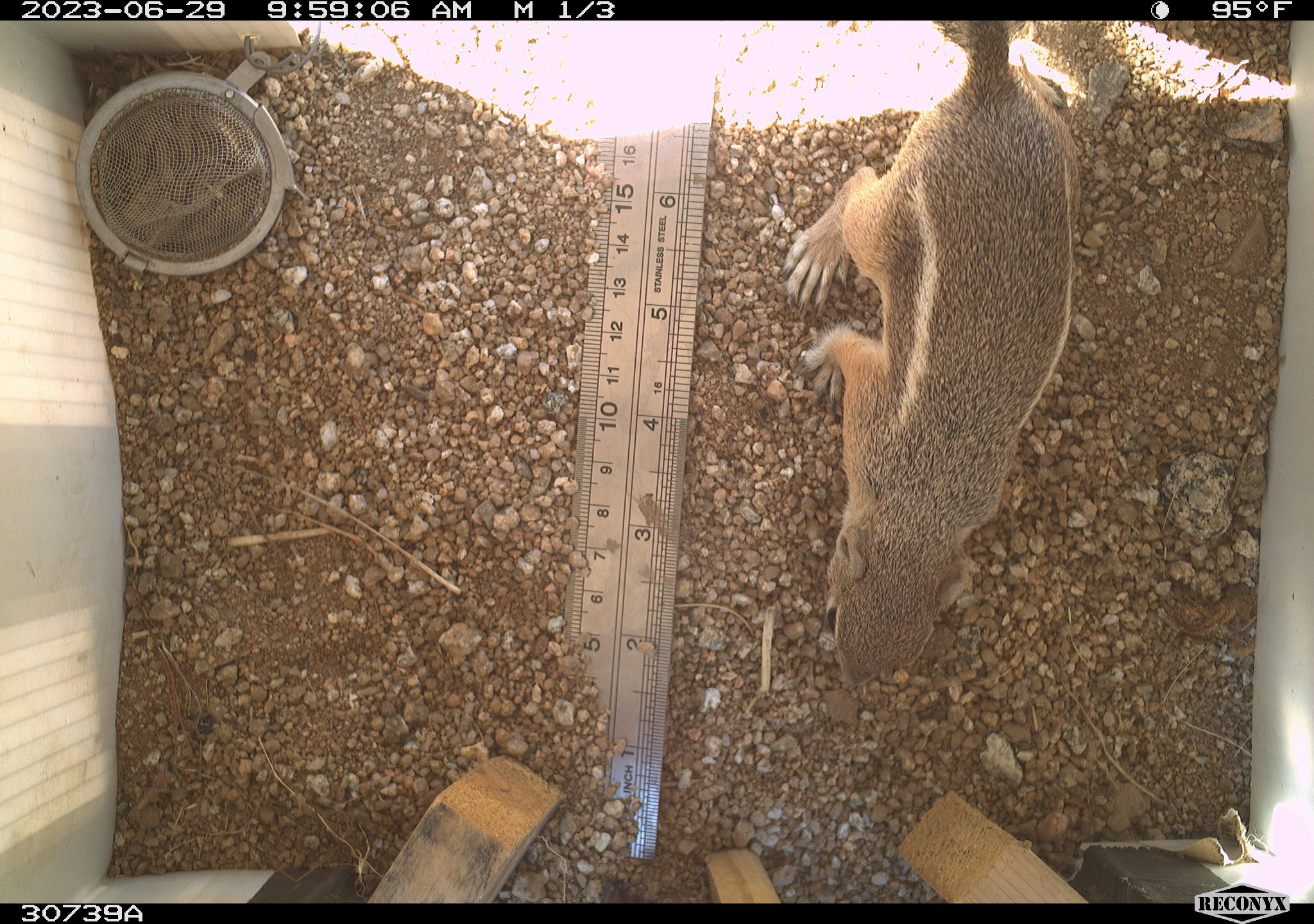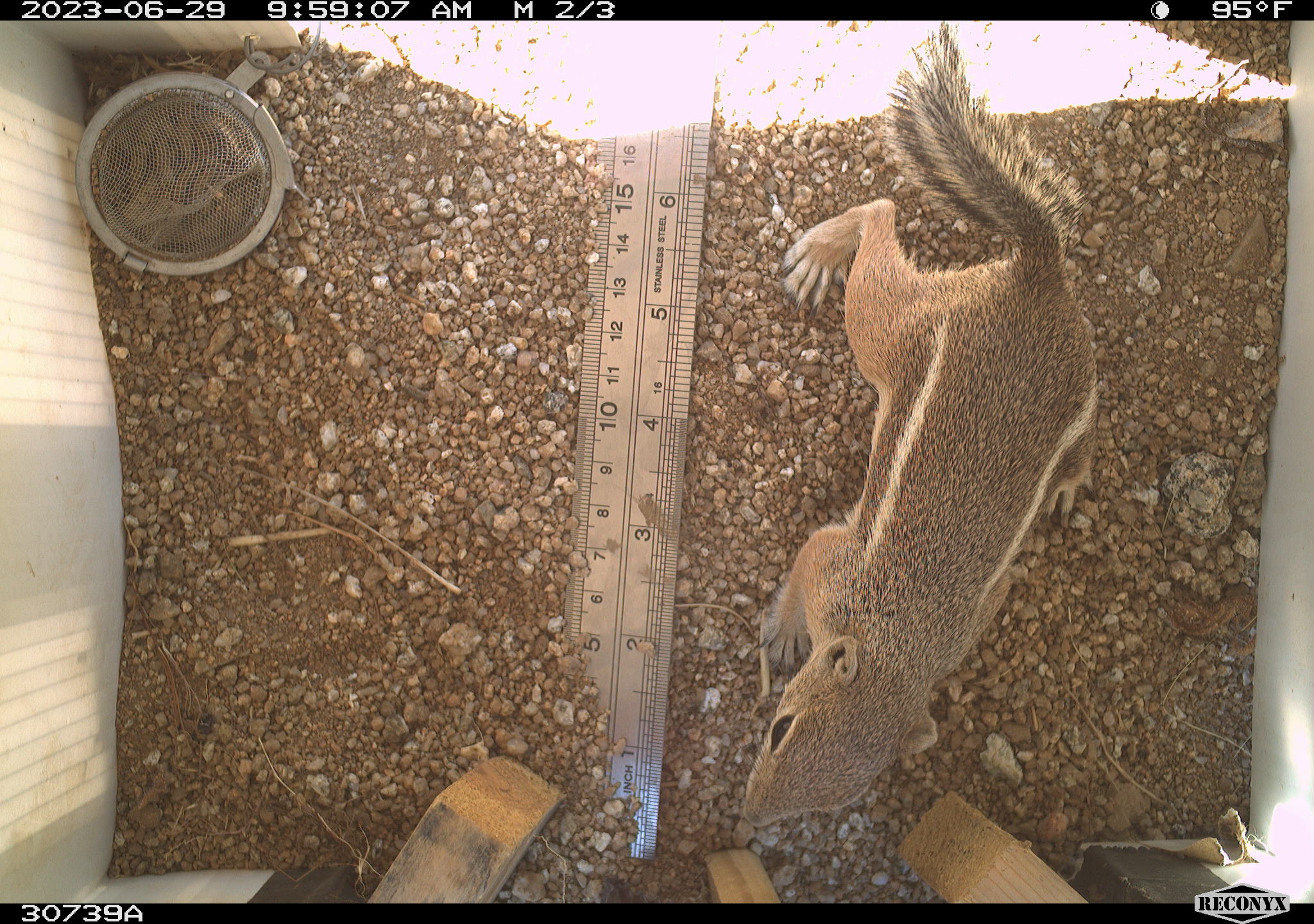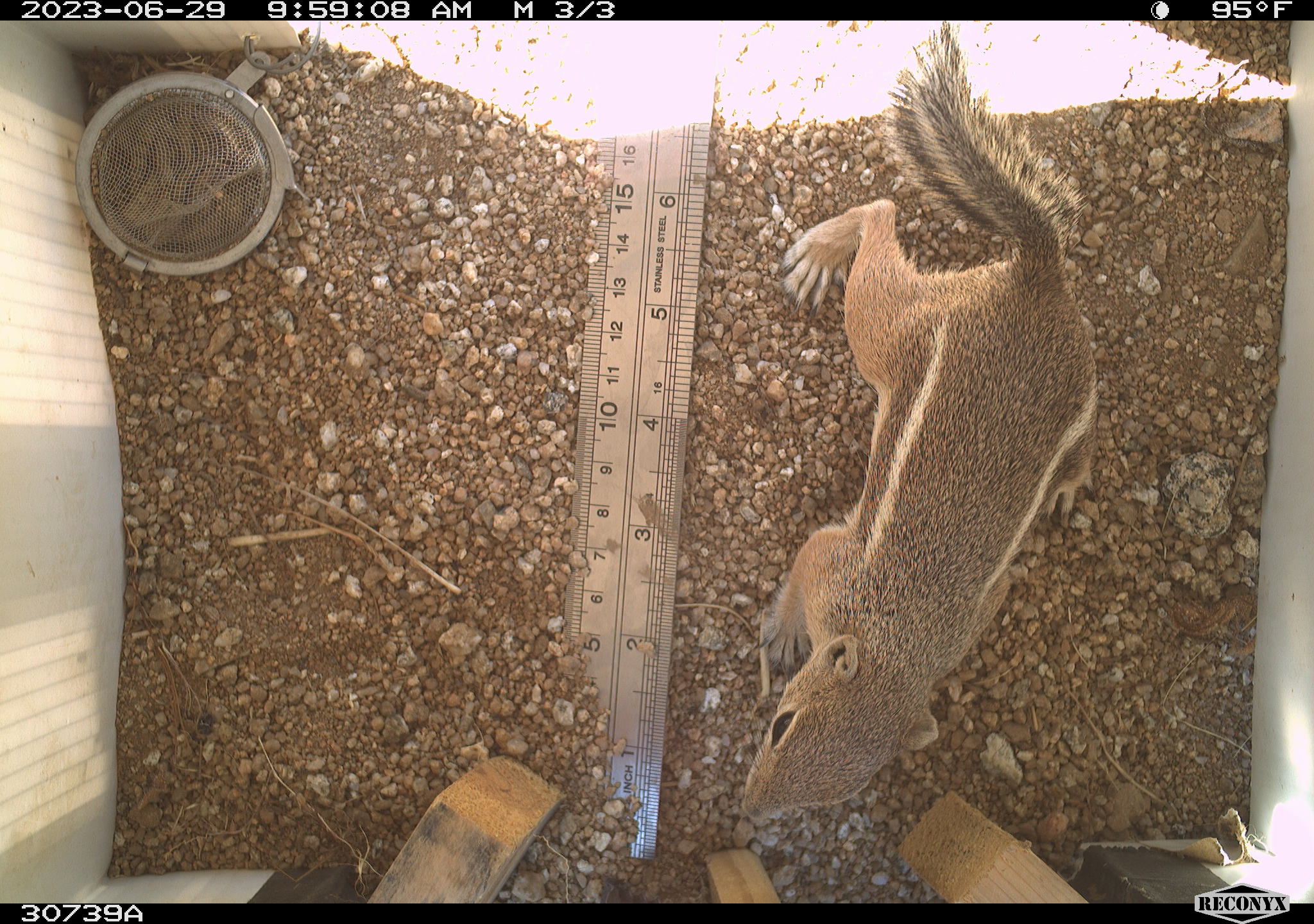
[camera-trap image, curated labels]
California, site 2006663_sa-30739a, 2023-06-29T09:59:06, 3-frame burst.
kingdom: Animalia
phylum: Chordata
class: Mammalia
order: Rodentia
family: Sciuridae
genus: Ammospermophilus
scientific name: Ammospermophilus leucurus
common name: white-tailed antelope squirrel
White-tailed antelope squirrel (Ammospermophilus leucurus).